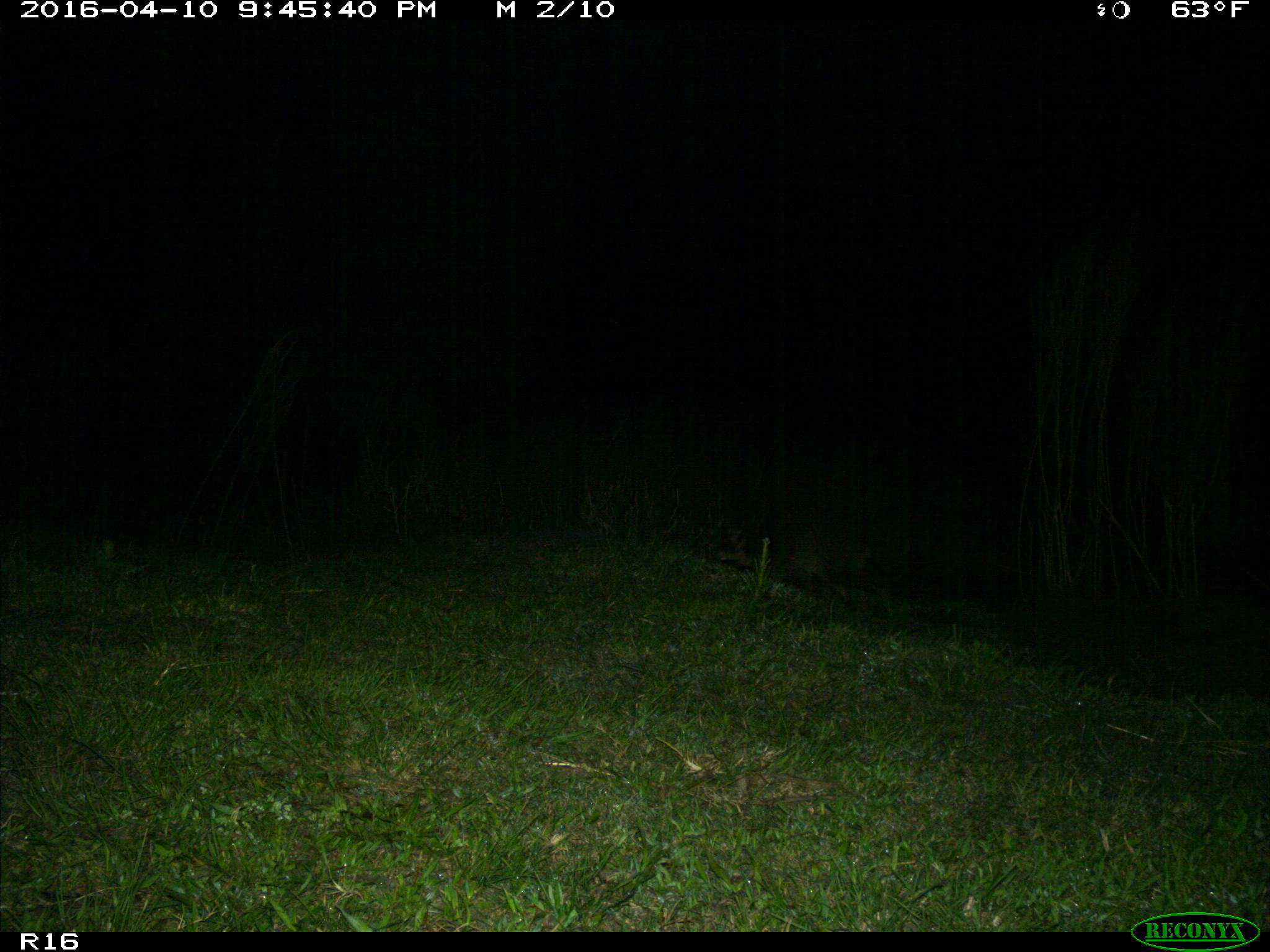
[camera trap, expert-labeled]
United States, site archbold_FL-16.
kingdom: Animalia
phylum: Chordata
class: Mammalia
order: Carnivora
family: Procyonidae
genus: Procyon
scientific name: Procyon lotor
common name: common raccoon